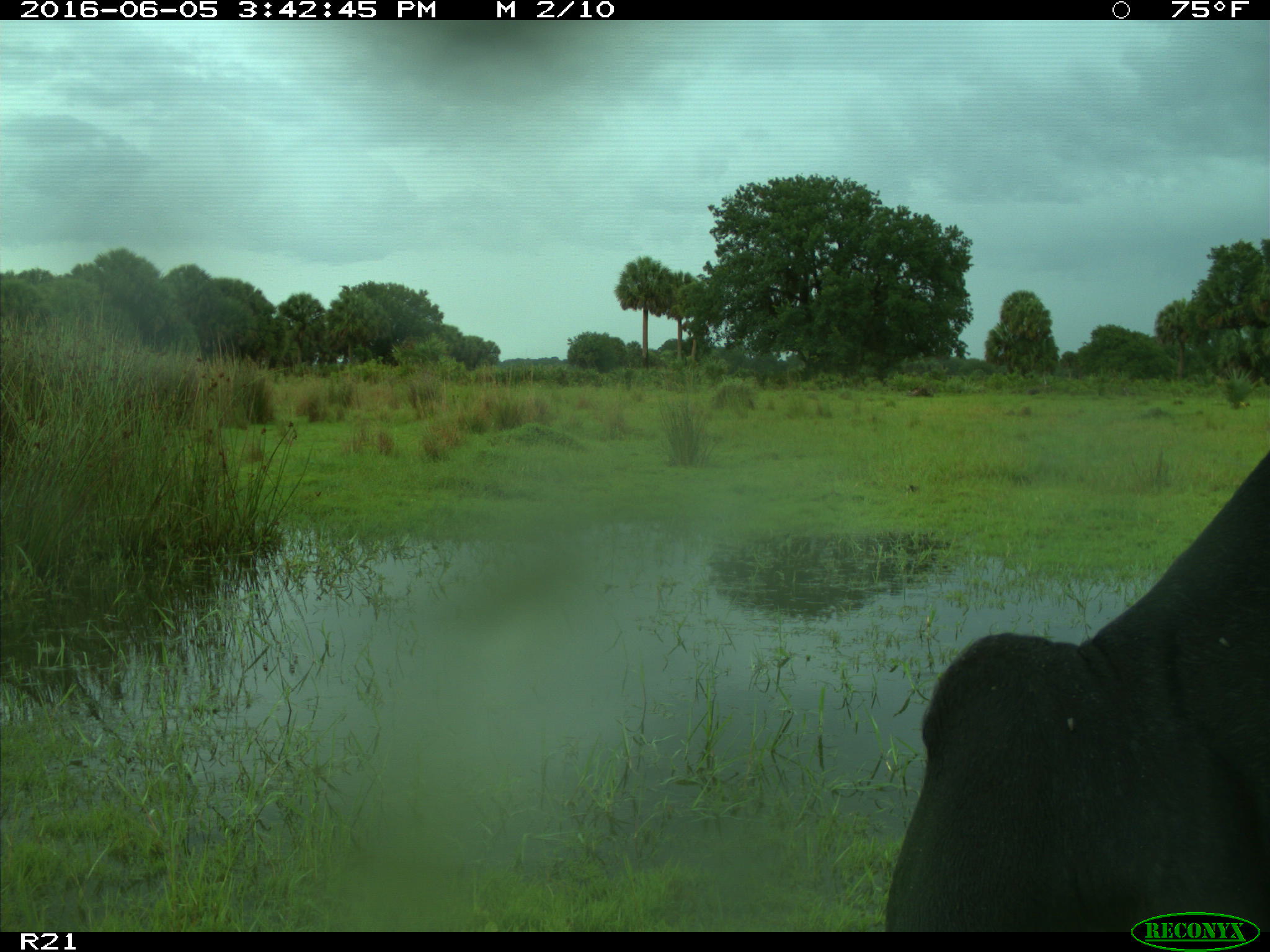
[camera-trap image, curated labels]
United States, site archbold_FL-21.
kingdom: Animalia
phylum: Chordata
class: Mammalia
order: Artiodactyla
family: Bovidae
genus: Bos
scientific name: Bos taurus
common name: domestic cow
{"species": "Bos taurus (domestic cow)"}